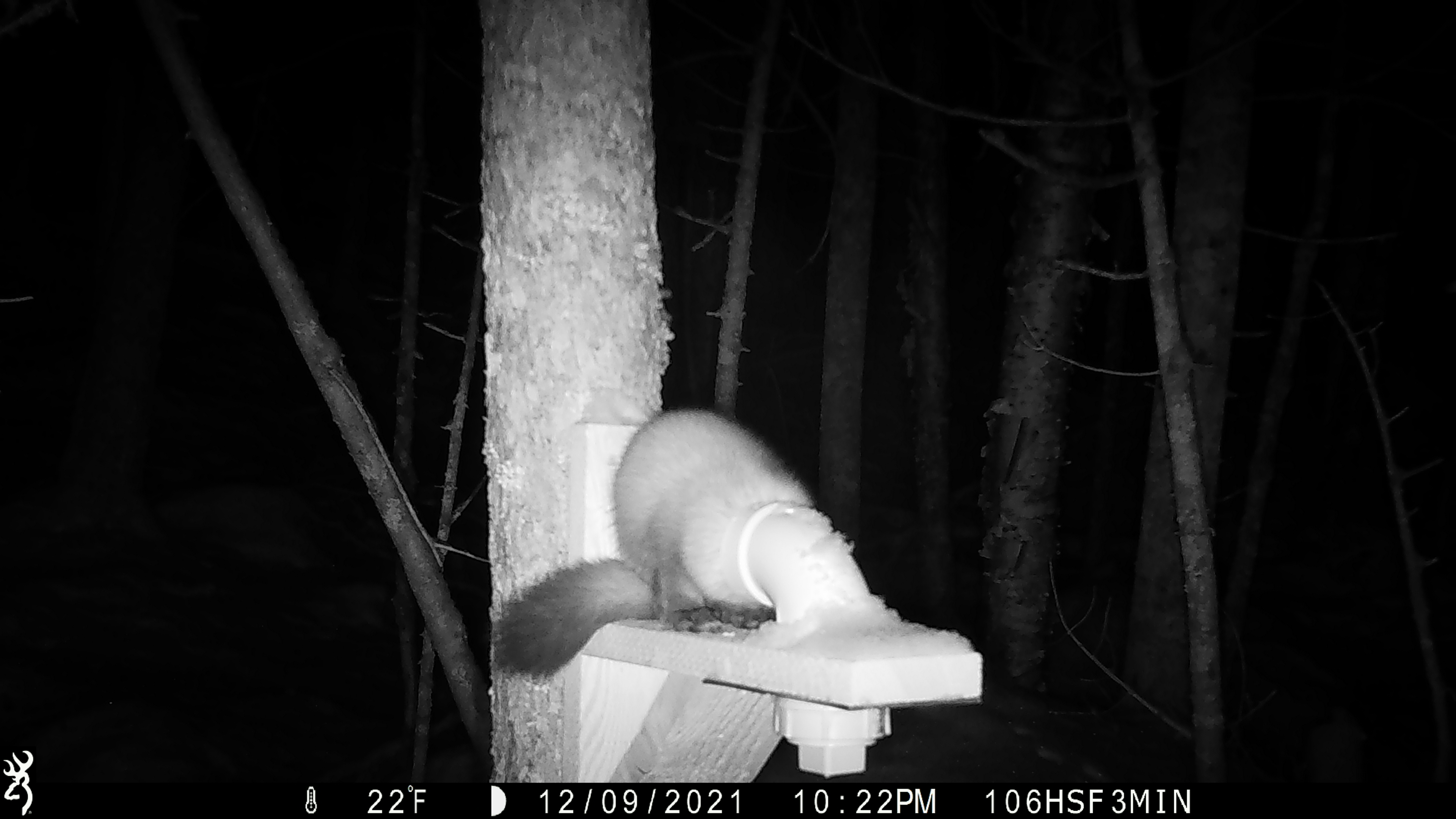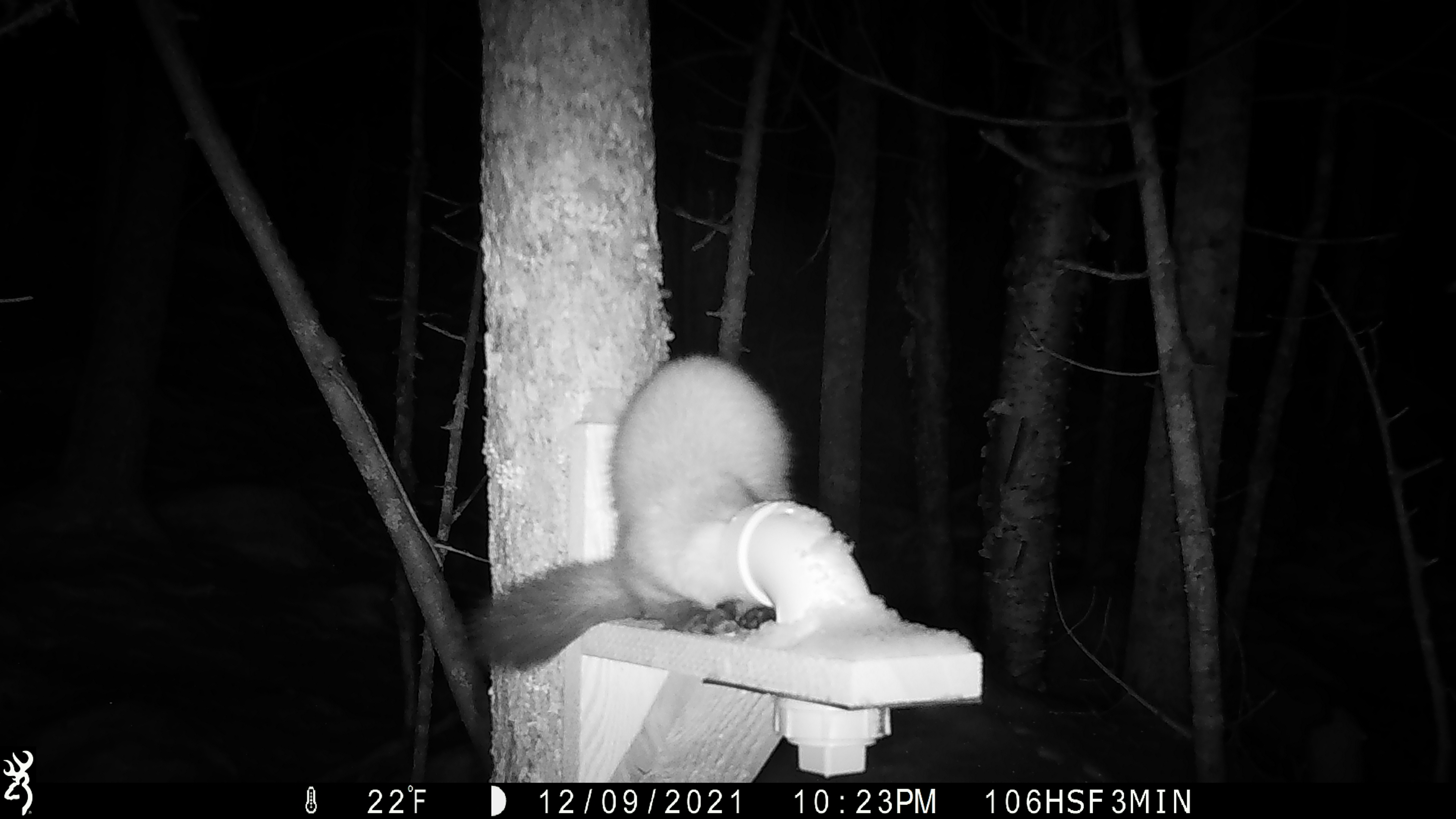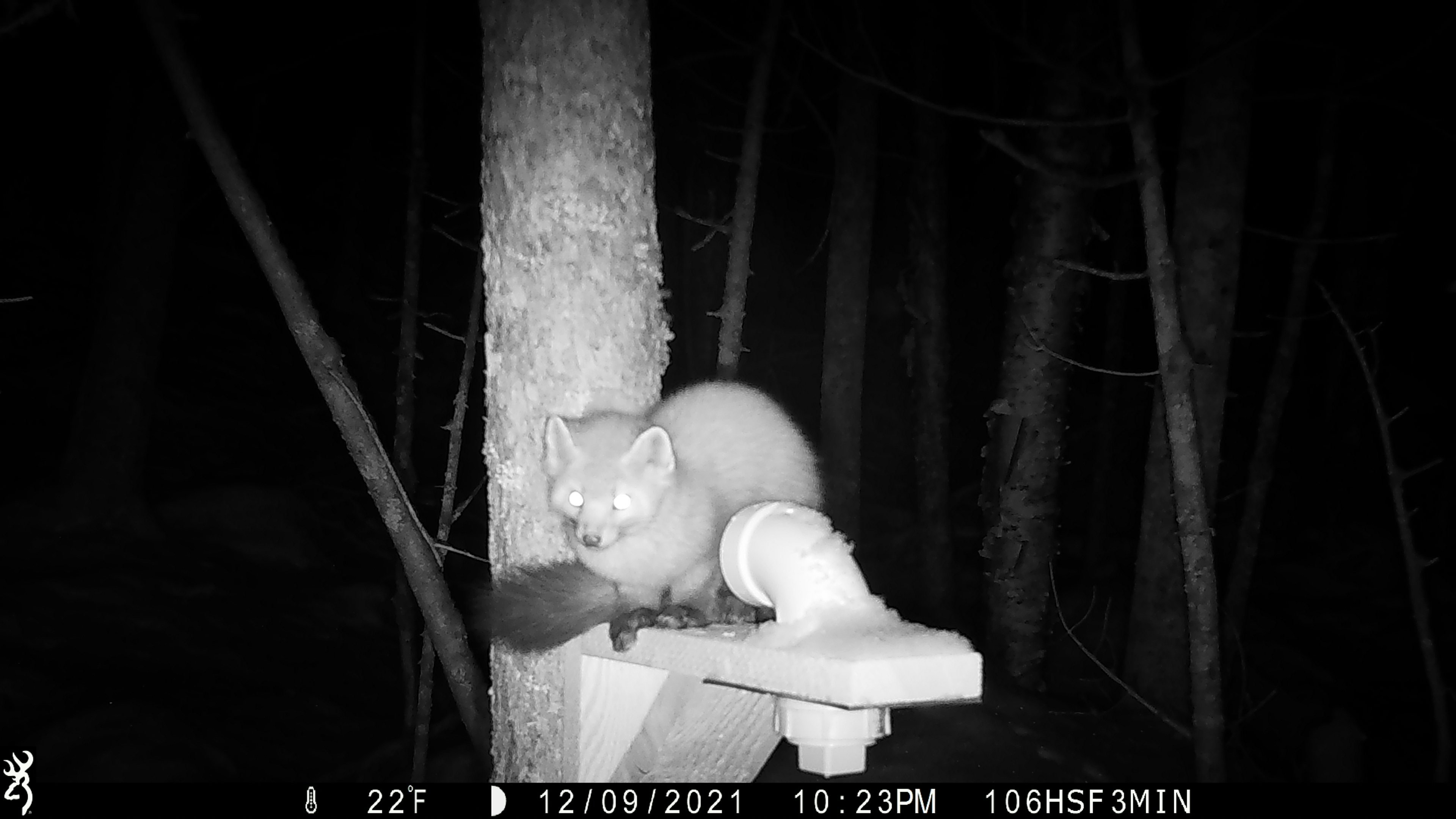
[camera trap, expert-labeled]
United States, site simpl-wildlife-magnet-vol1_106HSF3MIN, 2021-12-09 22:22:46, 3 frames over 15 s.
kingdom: Animalia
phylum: Chordata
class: Mammalia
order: Carnivora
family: Mustelidae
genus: Martes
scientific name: Martes americana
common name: american marten